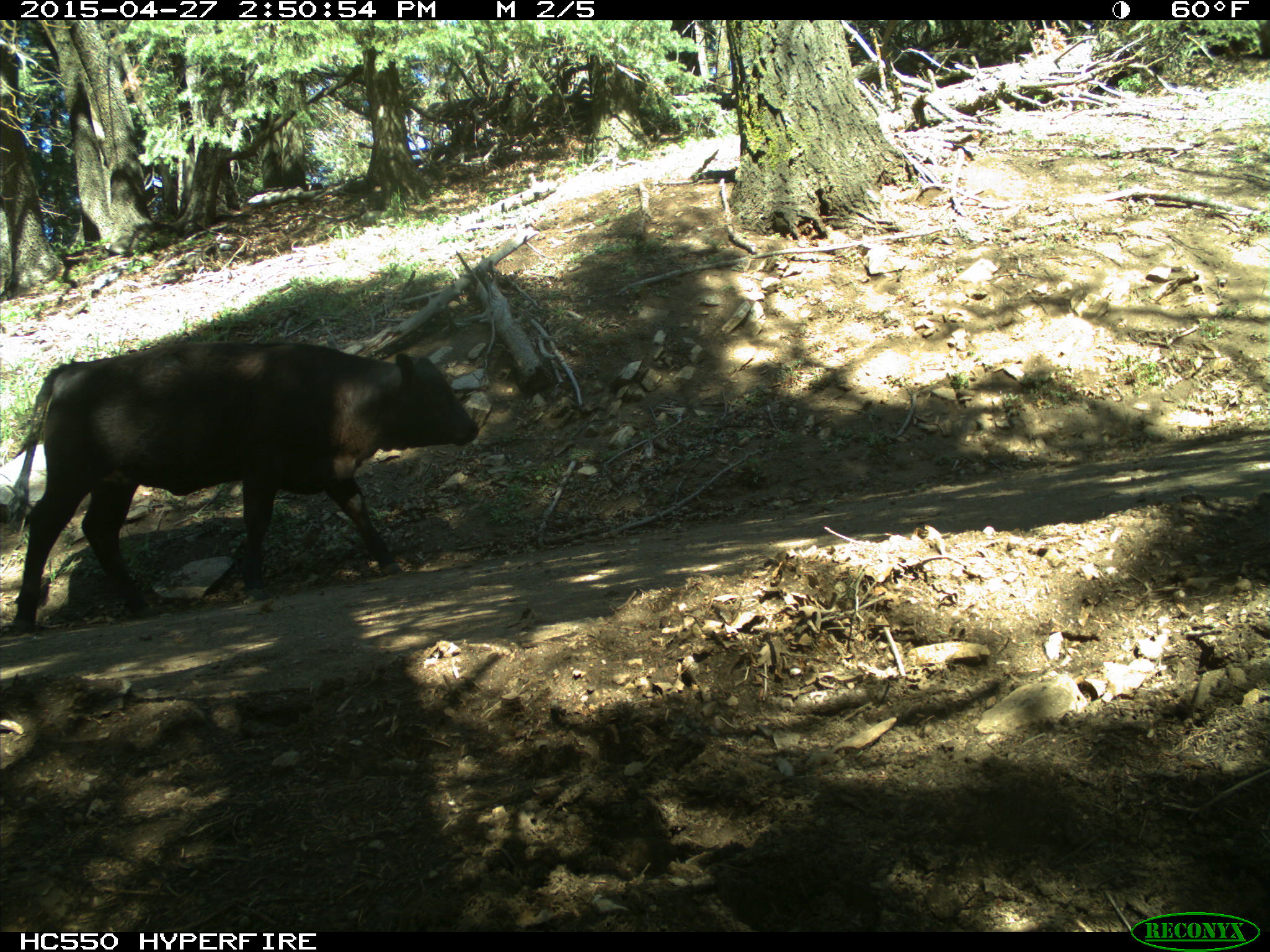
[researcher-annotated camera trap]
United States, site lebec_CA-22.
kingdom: Animalia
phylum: Chordata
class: Mammalia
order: Artiodactyla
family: Bovidae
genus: Bos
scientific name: Bos taurus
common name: domestic cow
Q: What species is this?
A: Bos taurus (domestic cow).